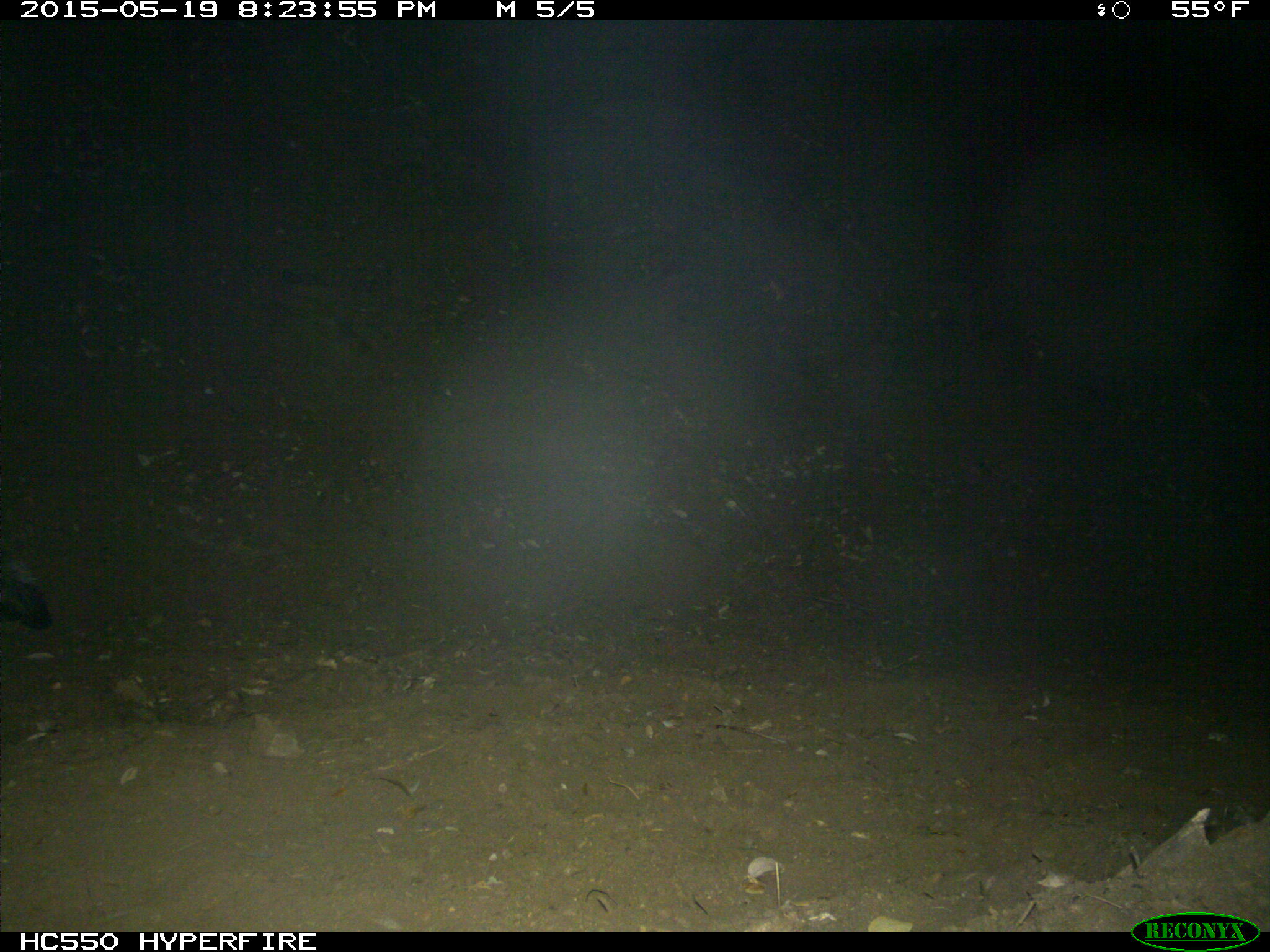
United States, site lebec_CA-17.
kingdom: Animalia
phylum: Chordata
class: Mammalia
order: Carnivora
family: Mephitidae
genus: Mephitis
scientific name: Mephitis mephitis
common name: striped skunk